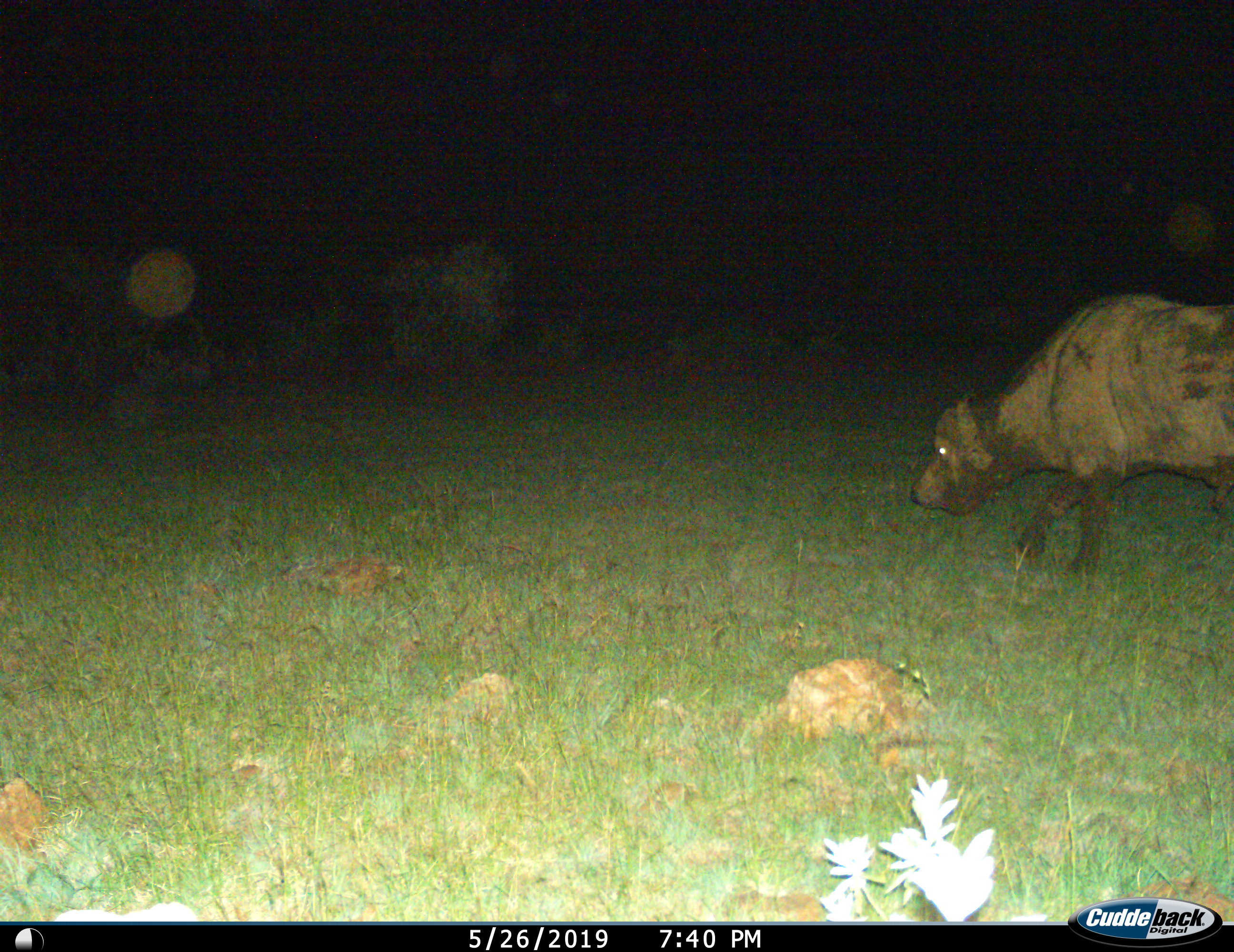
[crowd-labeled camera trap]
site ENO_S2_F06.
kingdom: Animalia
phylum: Chordata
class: Mammalia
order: Artiodactyla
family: Bovidae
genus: Syncerus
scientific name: Syncerus caffer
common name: african buffalo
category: buffalo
Buffalo (african buffalo) (Syncerus caffer), count 1. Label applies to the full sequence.